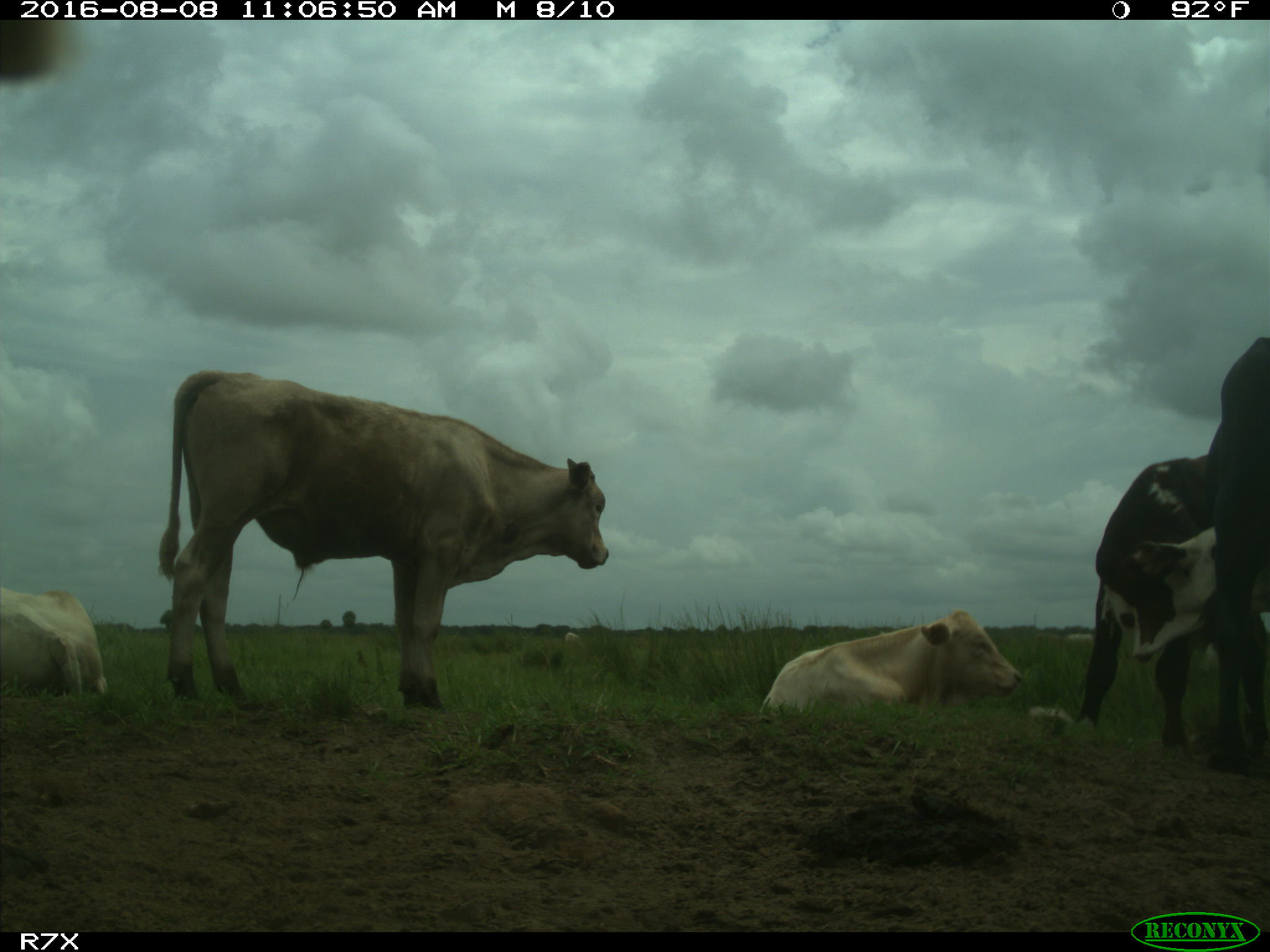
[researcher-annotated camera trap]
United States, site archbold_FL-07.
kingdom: Animalia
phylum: Chordata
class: Mammalia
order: Artiodactyla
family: Bovidae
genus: Bos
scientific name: Bos taurus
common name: domestic cow